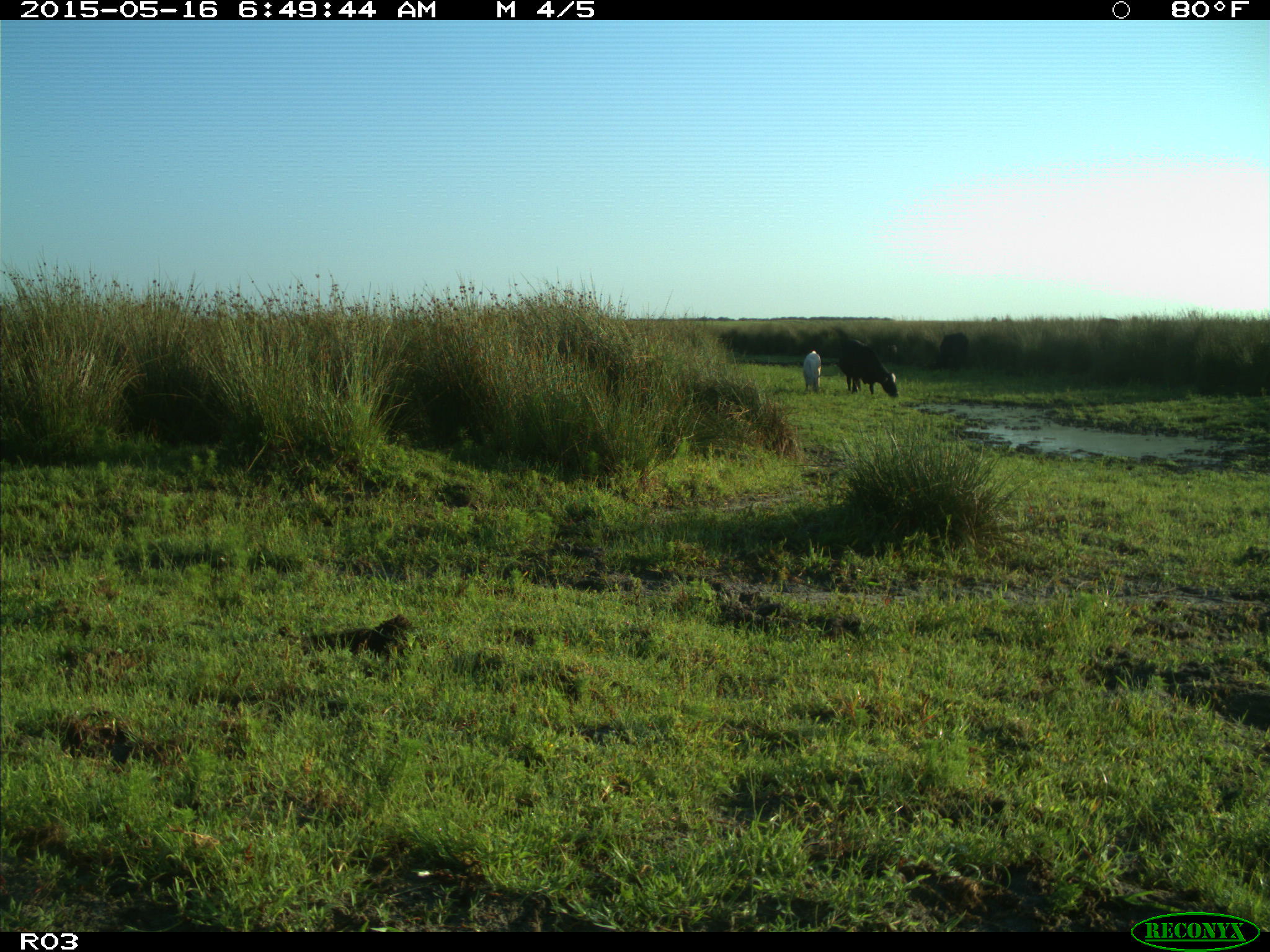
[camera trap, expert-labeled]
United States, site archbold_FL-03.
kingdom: Animalia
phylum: Chordata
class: Mammalia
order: Artiodactyla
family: Bovidae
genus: Bos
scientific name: Bos taurus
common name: domestic cow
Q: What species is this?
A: Bos taurus (domestic cow).